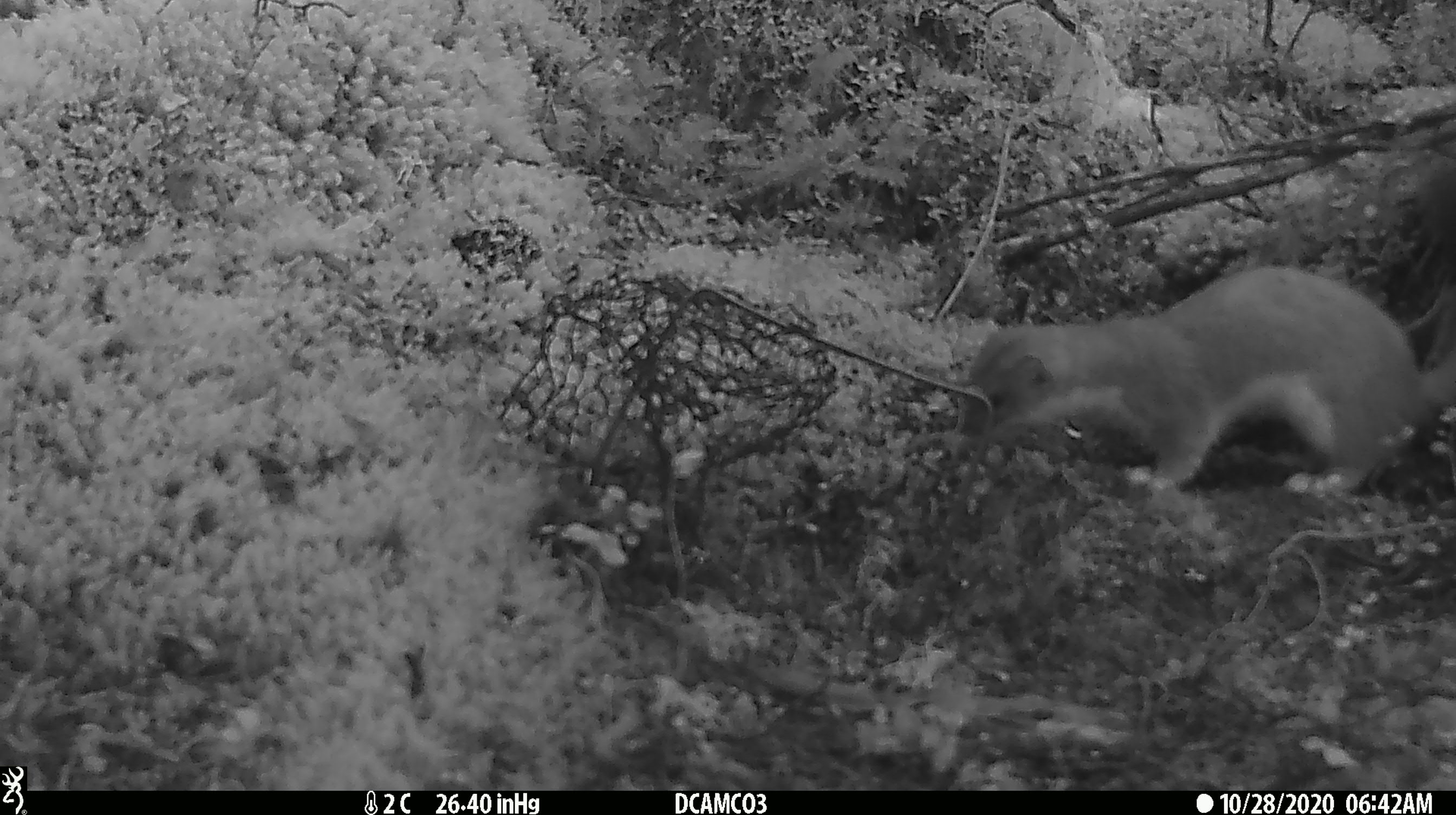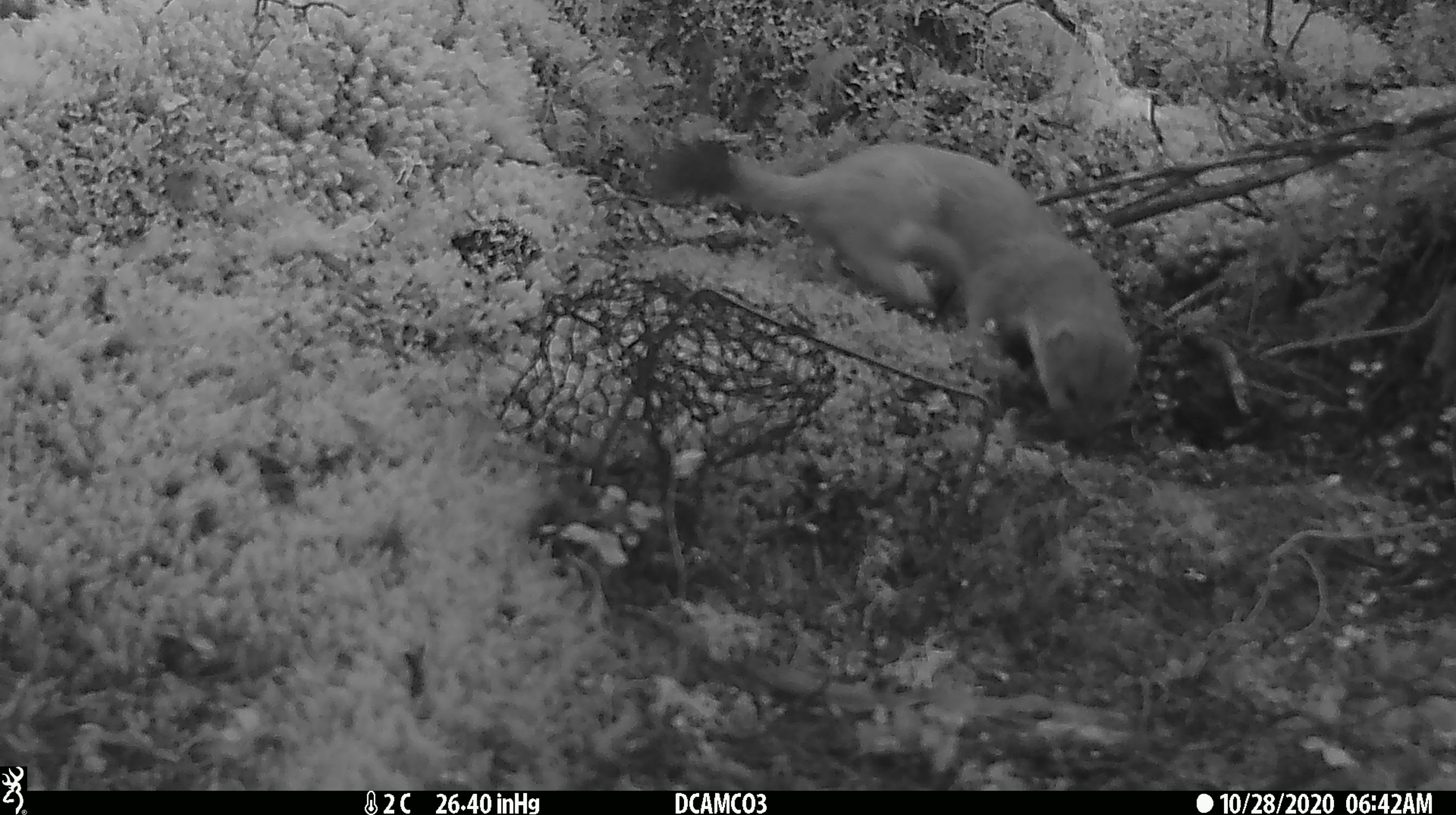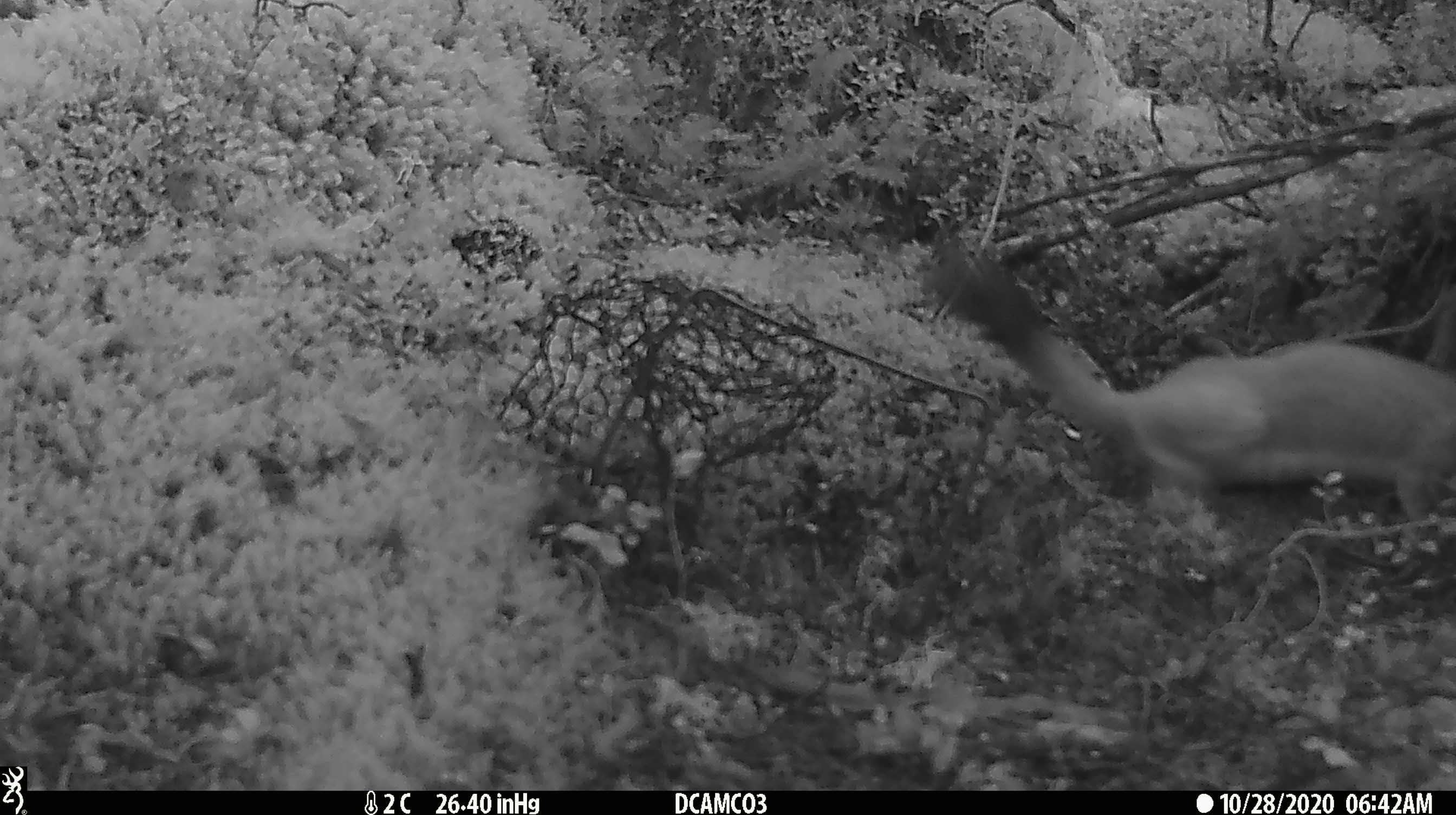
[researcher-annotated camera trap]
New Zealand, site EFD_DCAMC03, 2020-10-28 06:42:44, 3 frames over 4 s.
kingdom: Animalia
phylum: Chordata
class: Mammalia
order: Carnivora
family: Mustelidae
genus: Mustela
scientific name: Mustela erminea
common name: stoat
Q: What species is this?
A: Stoat (Mustela erminea).